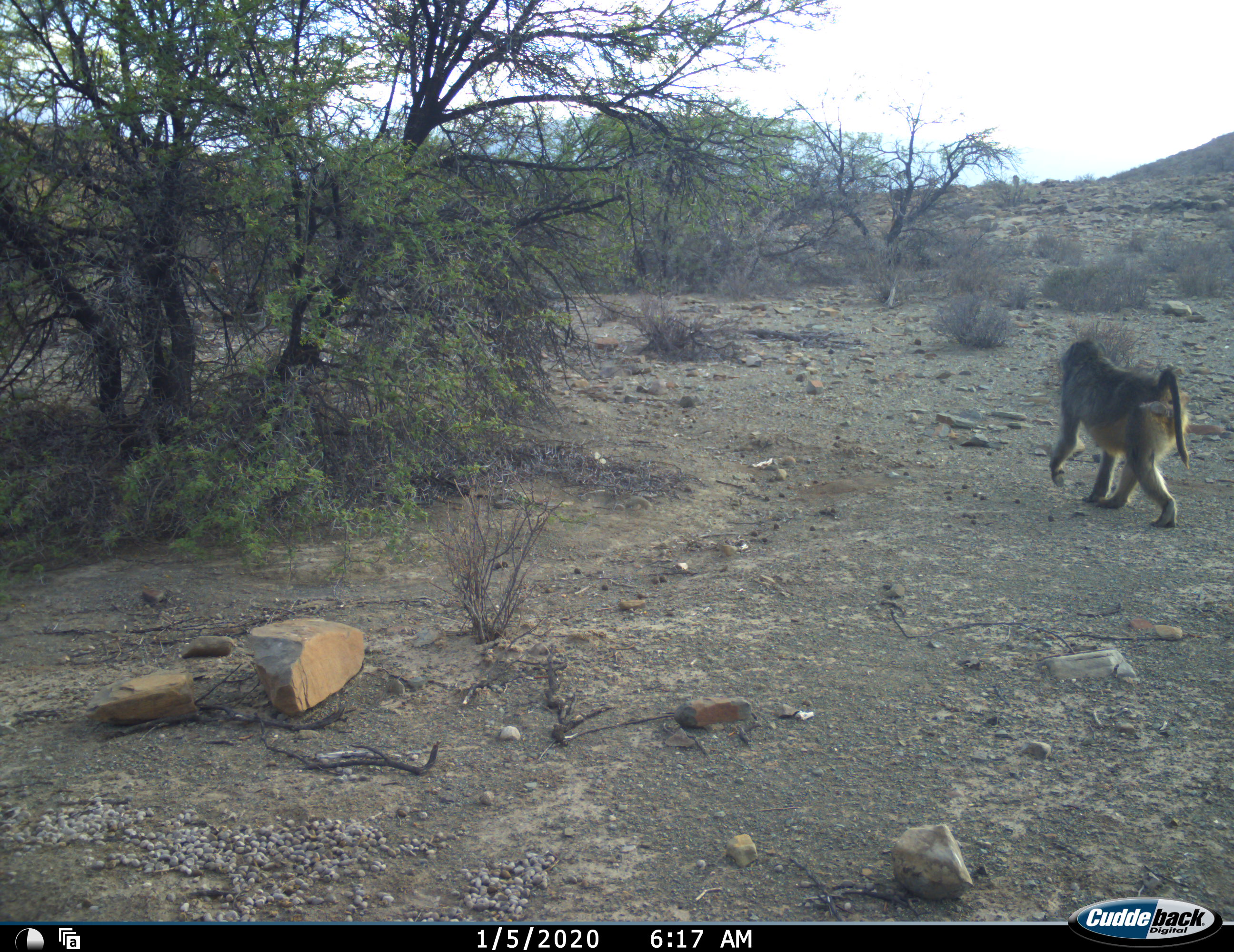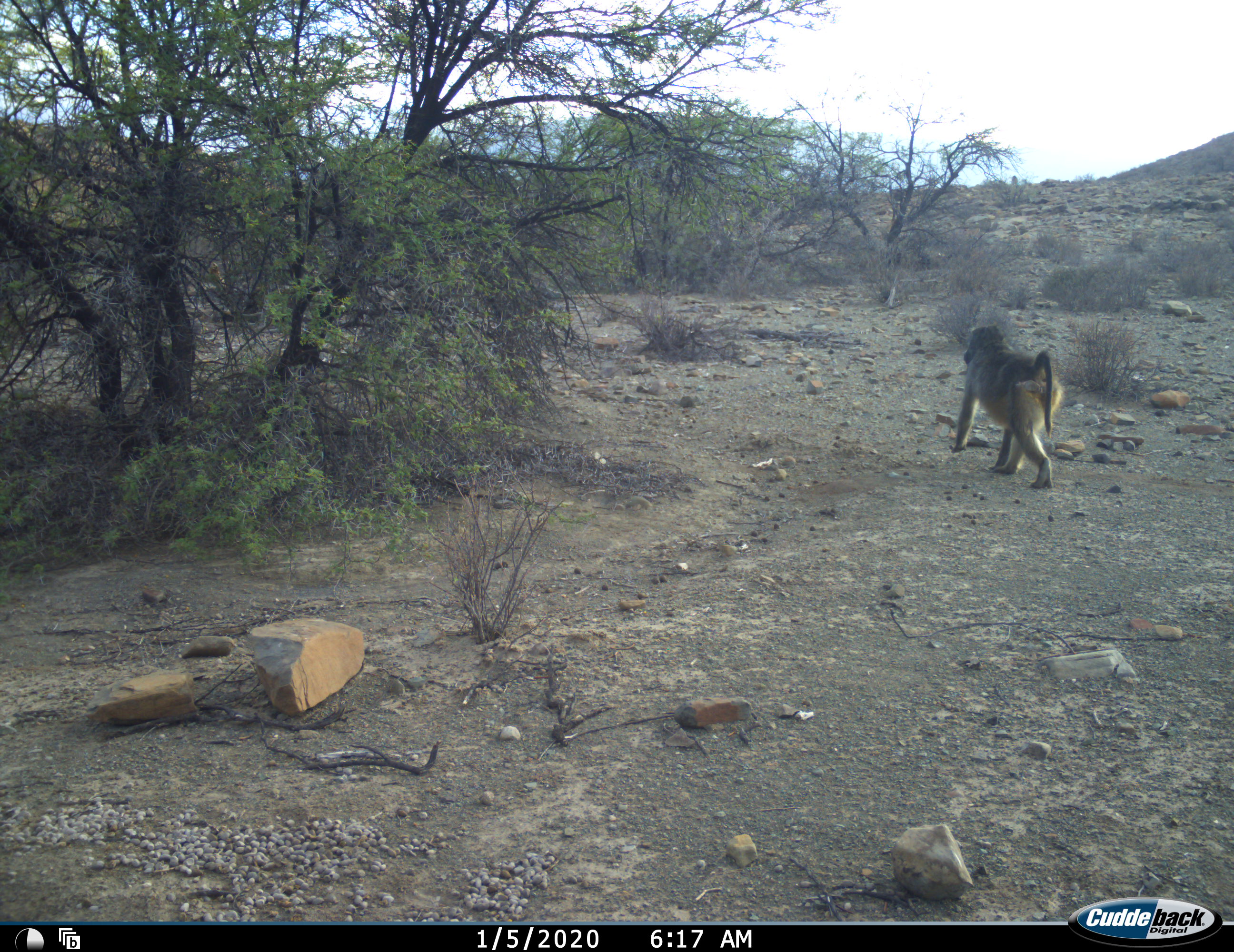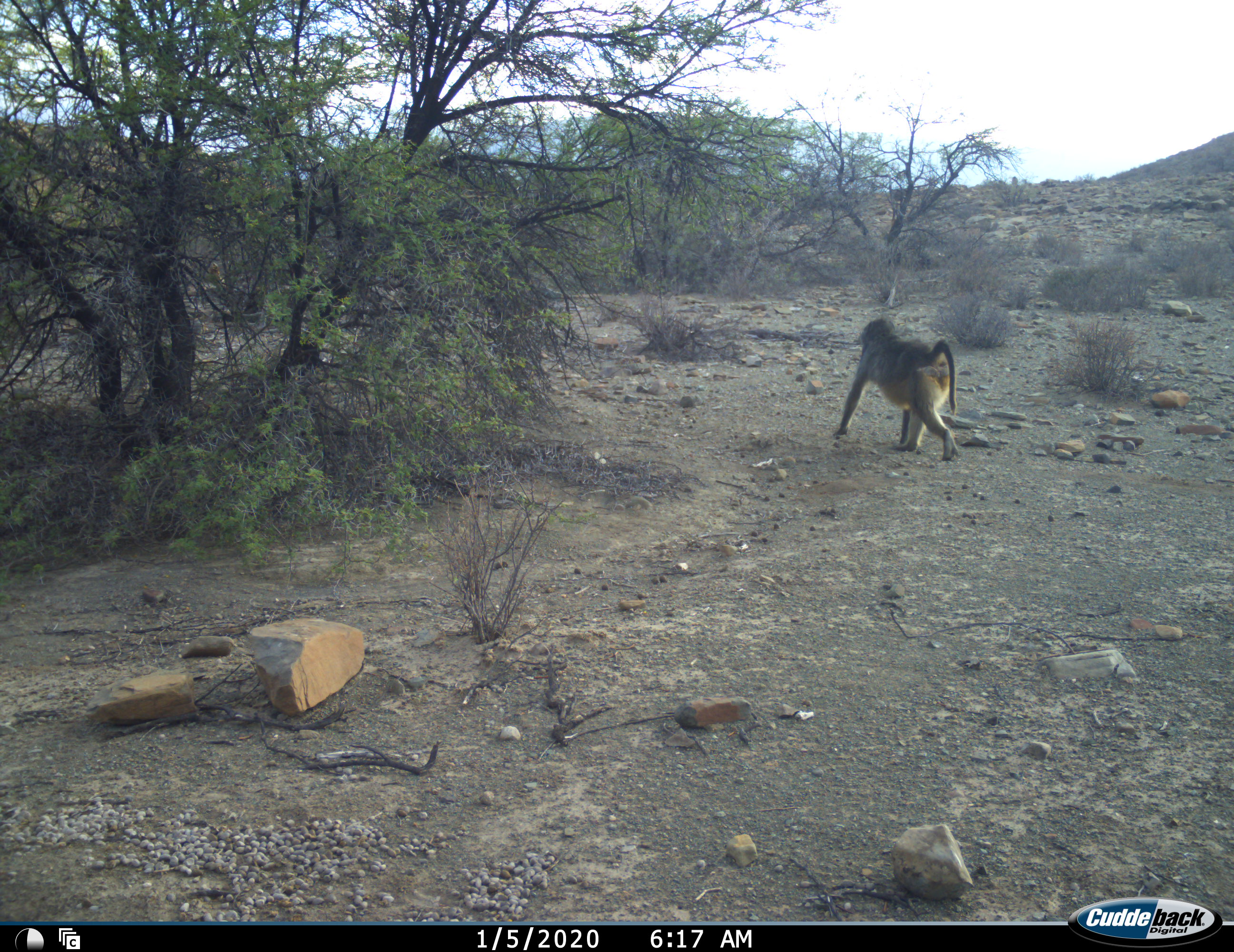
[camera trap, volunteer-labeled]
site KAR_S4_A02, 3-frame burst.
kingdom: Animalia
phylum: Chordata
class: Mammalia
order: Primates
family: Cercopithecidae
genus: Papio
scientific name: Papio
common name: baboon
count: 1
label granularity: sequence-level